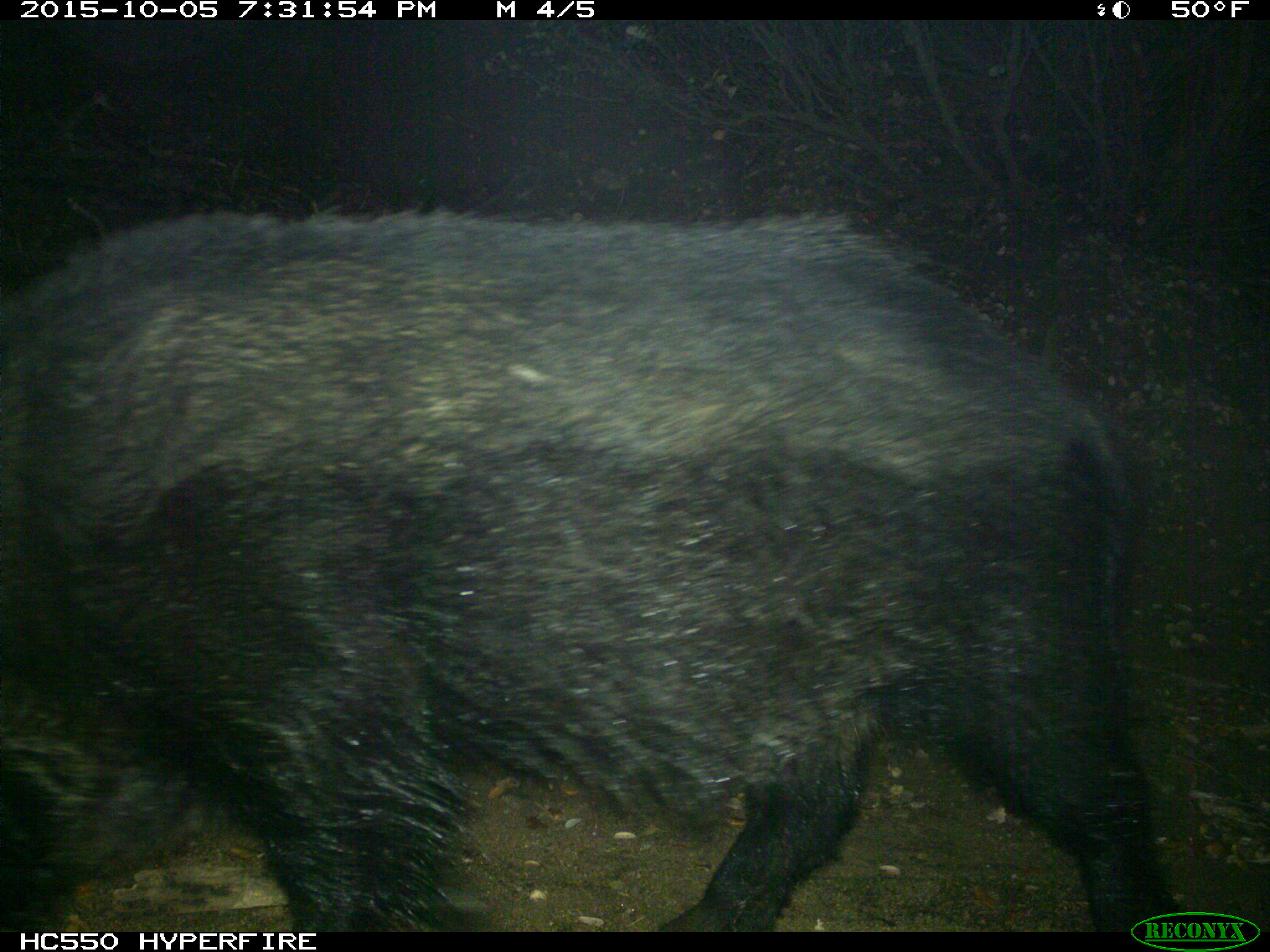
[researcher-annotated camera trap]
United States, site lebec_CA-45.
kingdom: Animalia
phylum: Chordata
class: Mammalia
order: Artiodactyla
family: Suidae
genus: Sus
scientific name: Sus scrofa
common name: wild boar